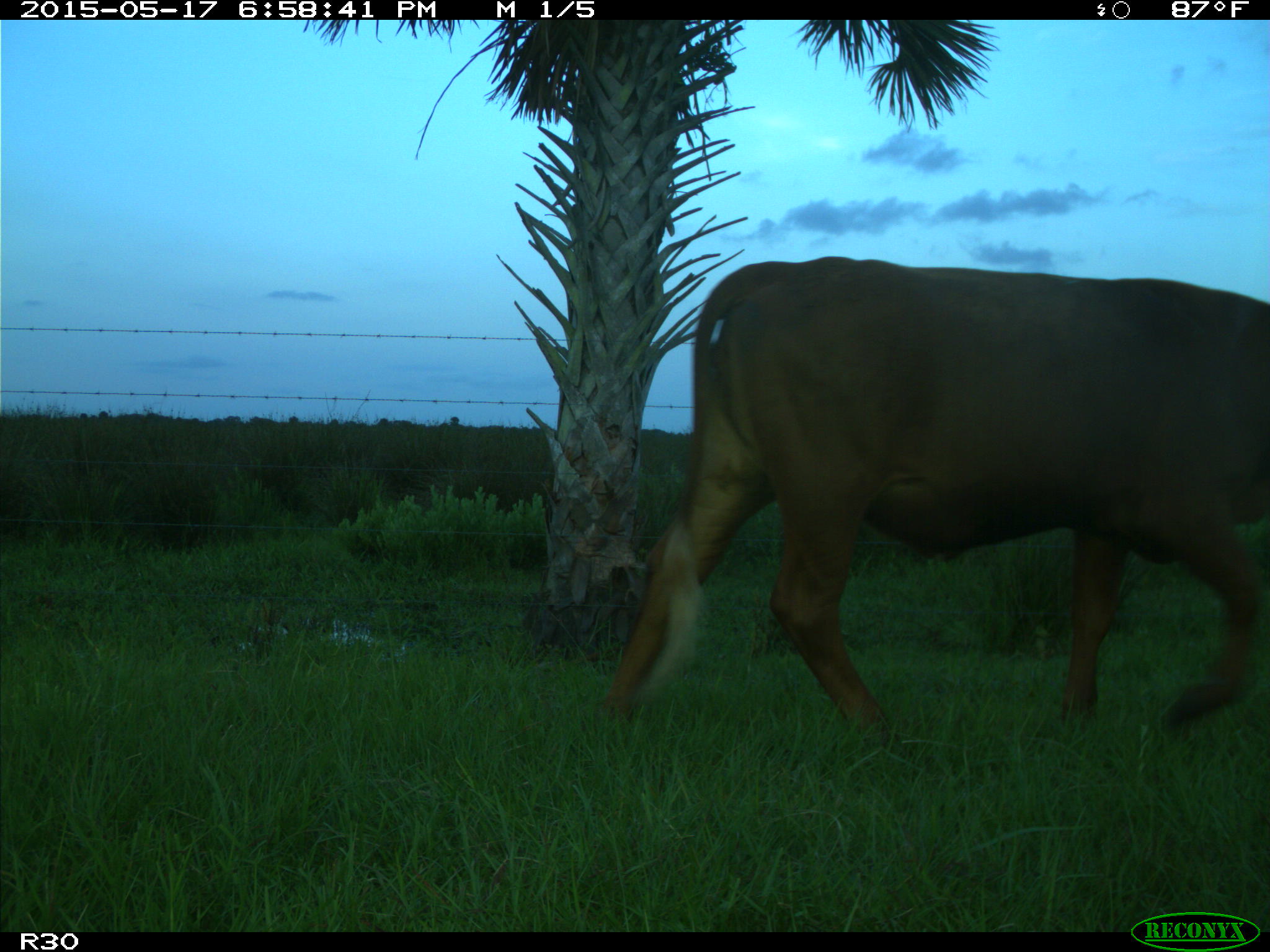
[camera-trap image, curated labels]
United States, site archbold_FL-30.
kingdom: Animalia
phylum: Chordata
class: Mammalia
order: Artiodactyla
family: Bovidae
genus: Bos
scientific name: Bos taurus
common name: domestic cow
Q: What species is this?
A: Bos taurus (domestic cow).